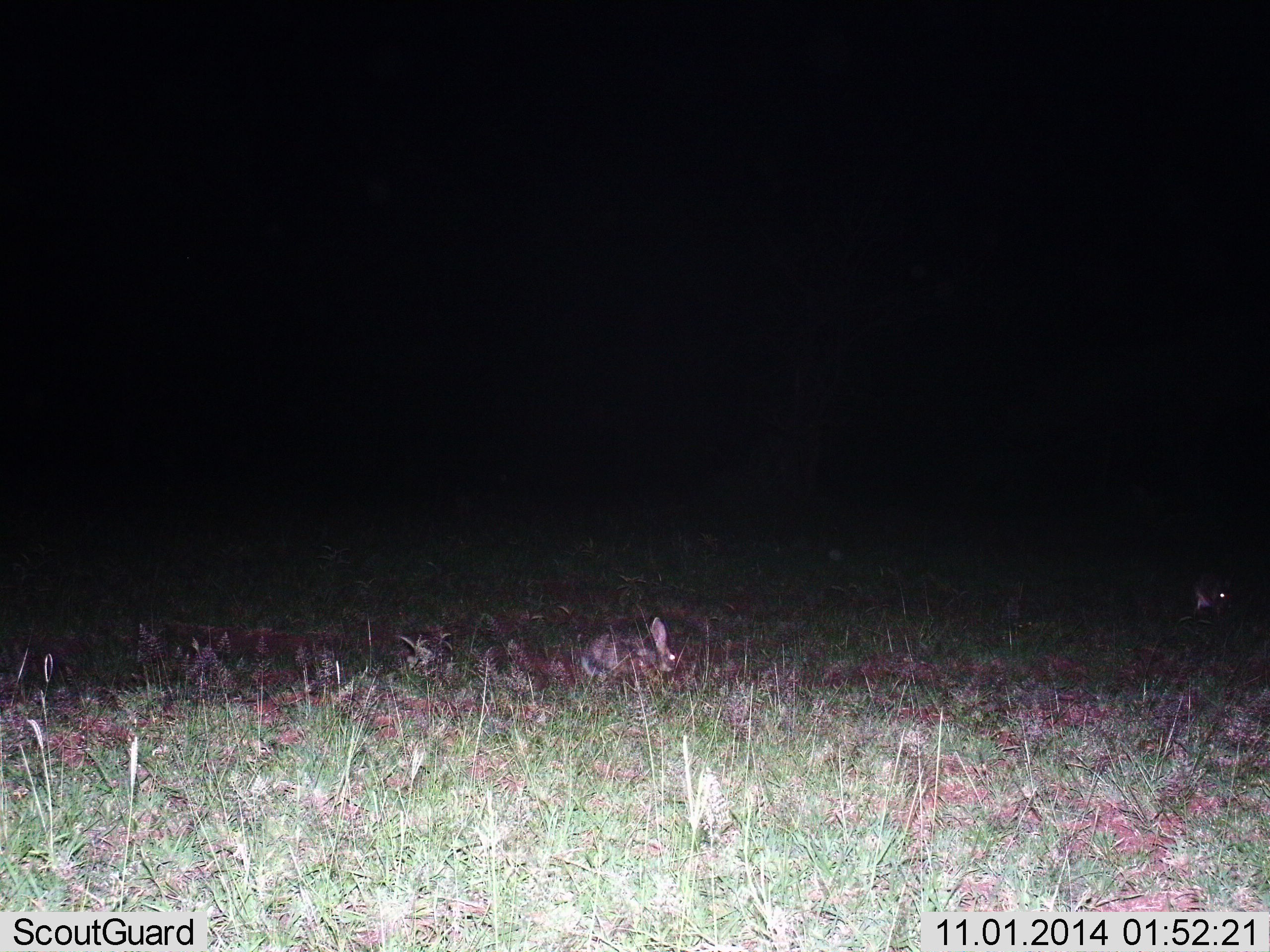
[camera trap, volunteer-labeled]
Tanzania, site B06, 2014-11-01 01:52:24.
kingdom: Animalia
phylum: Chordata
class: Mammalia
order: Lagomorpha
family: Leporidae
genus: Lepus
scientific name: Lepus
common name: hare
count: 2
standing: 64%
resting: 9%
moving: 9%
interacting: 0%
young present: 0%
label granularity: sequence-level